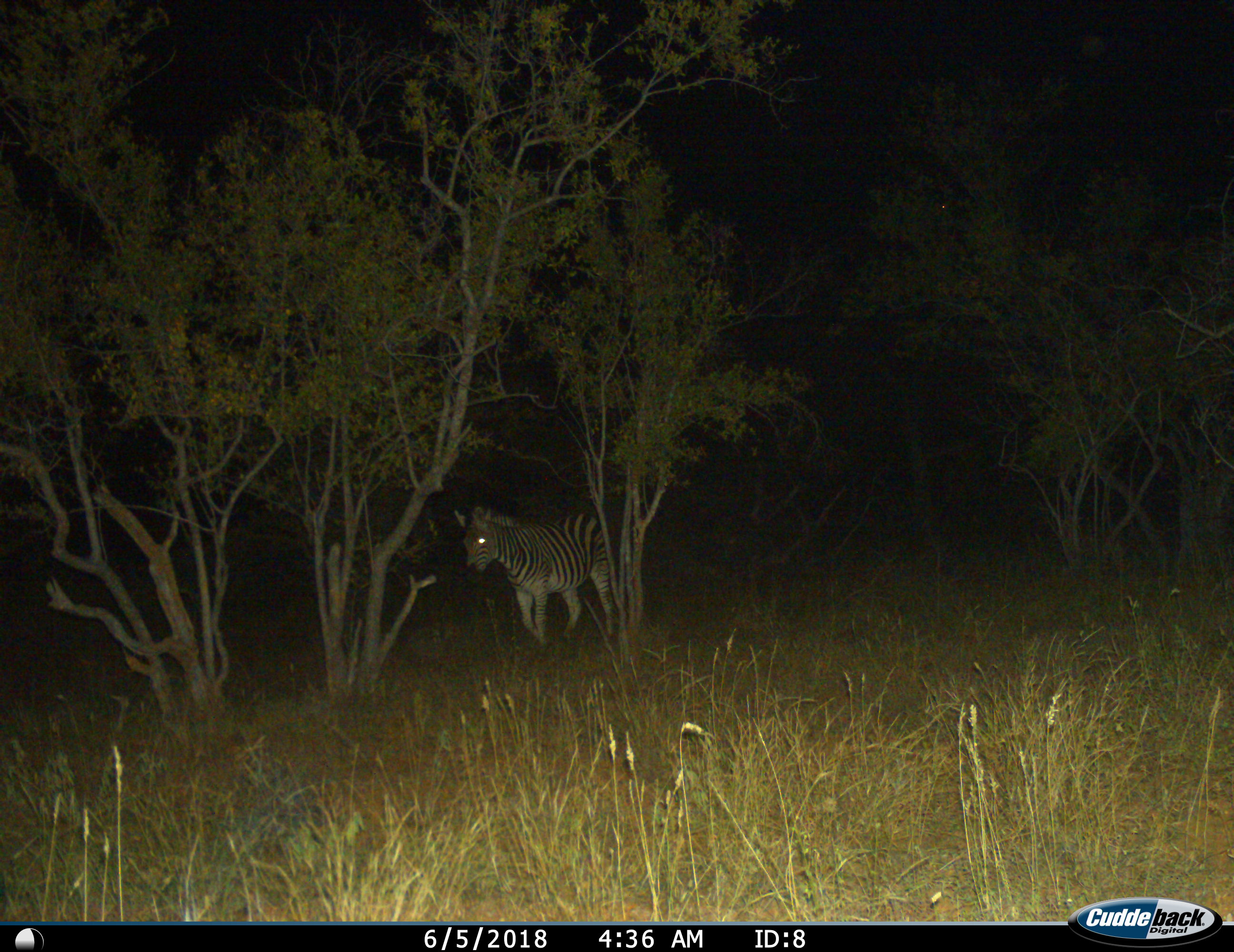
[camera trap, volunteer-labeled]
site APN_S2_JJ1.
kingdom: Animalia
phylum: Chordata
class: Mammalia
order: Perissodactyla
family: Equidae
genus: Equus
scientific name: Equus quagga burchellii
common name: burchell's zebra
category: zebraburchells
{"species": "zebraburchells (burchell's zebra) (Equus quagga burchellii)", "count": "1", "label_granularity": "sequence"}